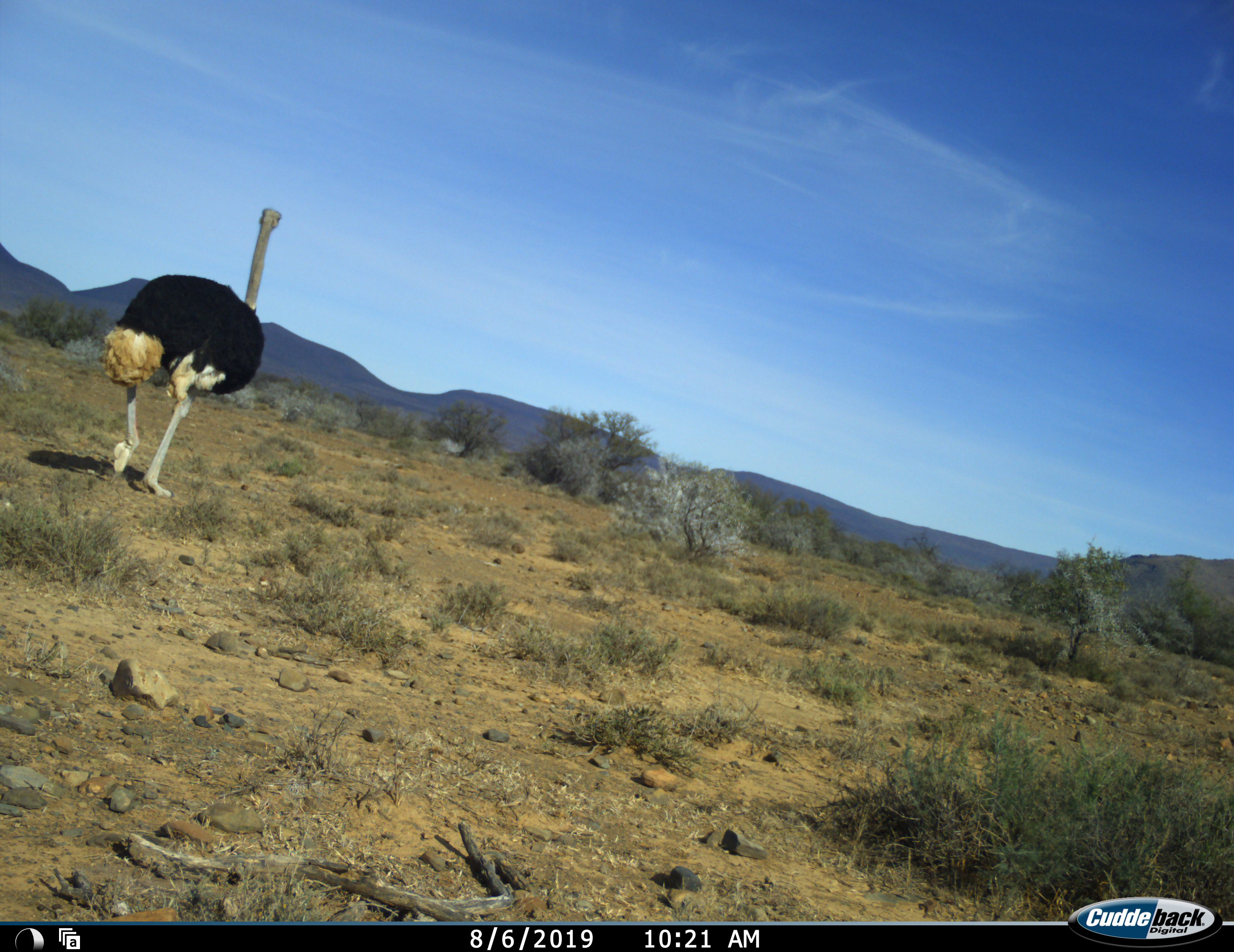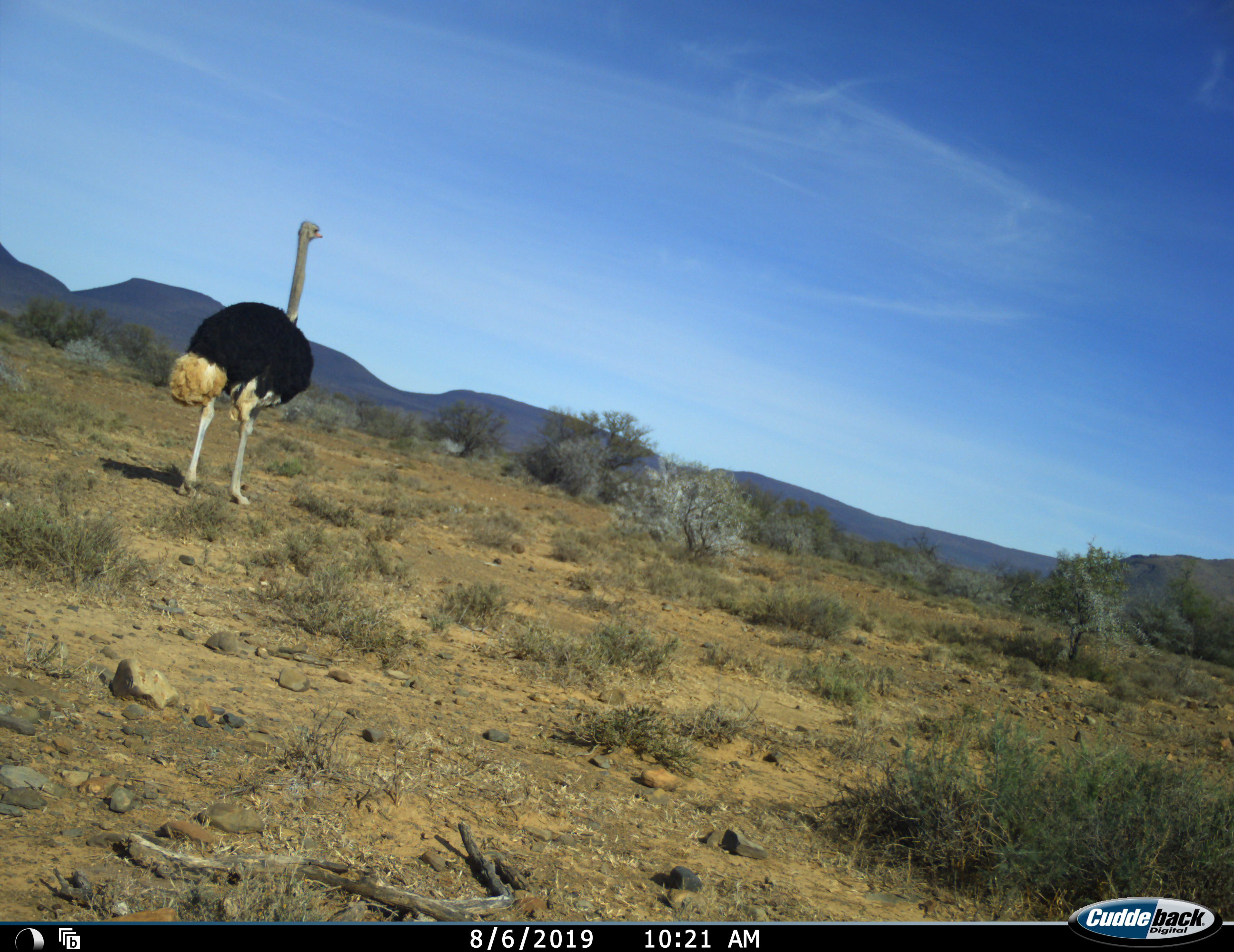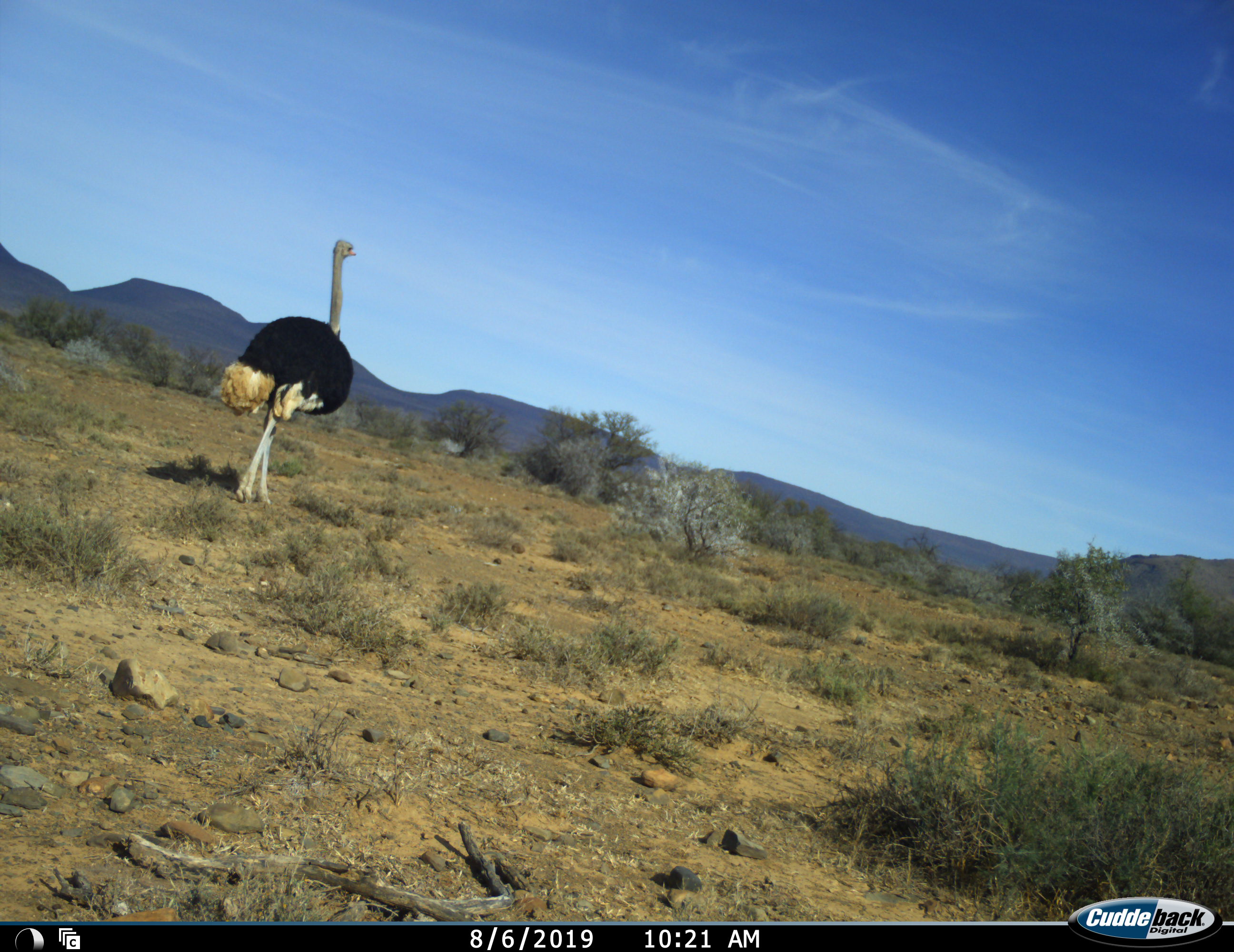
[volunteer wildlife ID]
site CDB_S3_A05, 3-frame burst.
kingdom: Animalia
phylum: Chordata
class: Aves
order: Struthioniformes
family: Struthionidae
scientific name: Struthionidae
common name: ostrich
Ostrich (Struthionidae), count 1. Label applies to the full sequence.